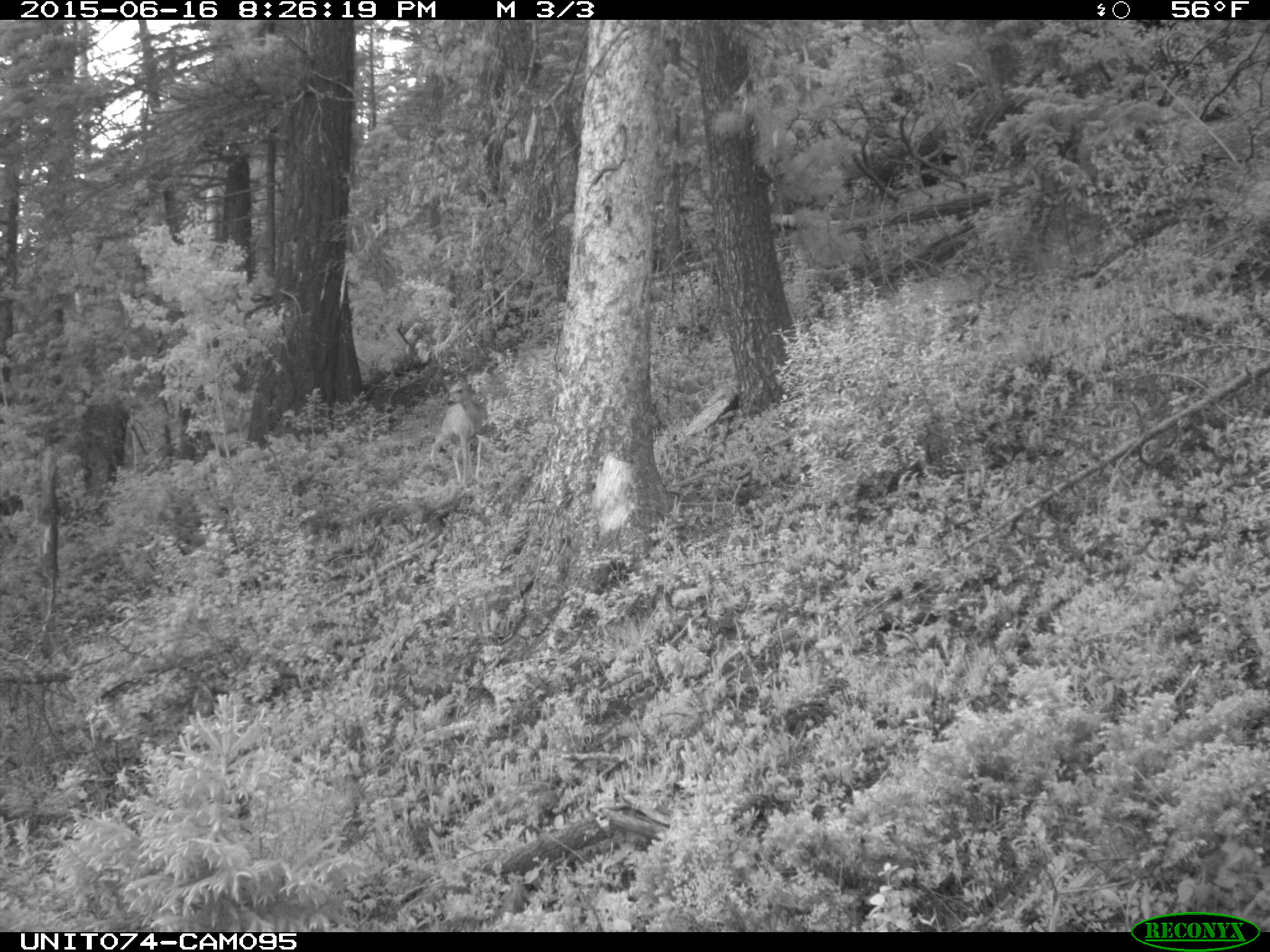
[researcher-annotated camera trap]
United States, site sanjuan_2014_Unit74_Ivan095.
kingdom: Animalia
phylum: Chordata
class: Mammalia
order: Artiodactyla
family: Cervidae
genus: Odocoileus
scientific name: Odocoileus hemionus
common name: mule deer